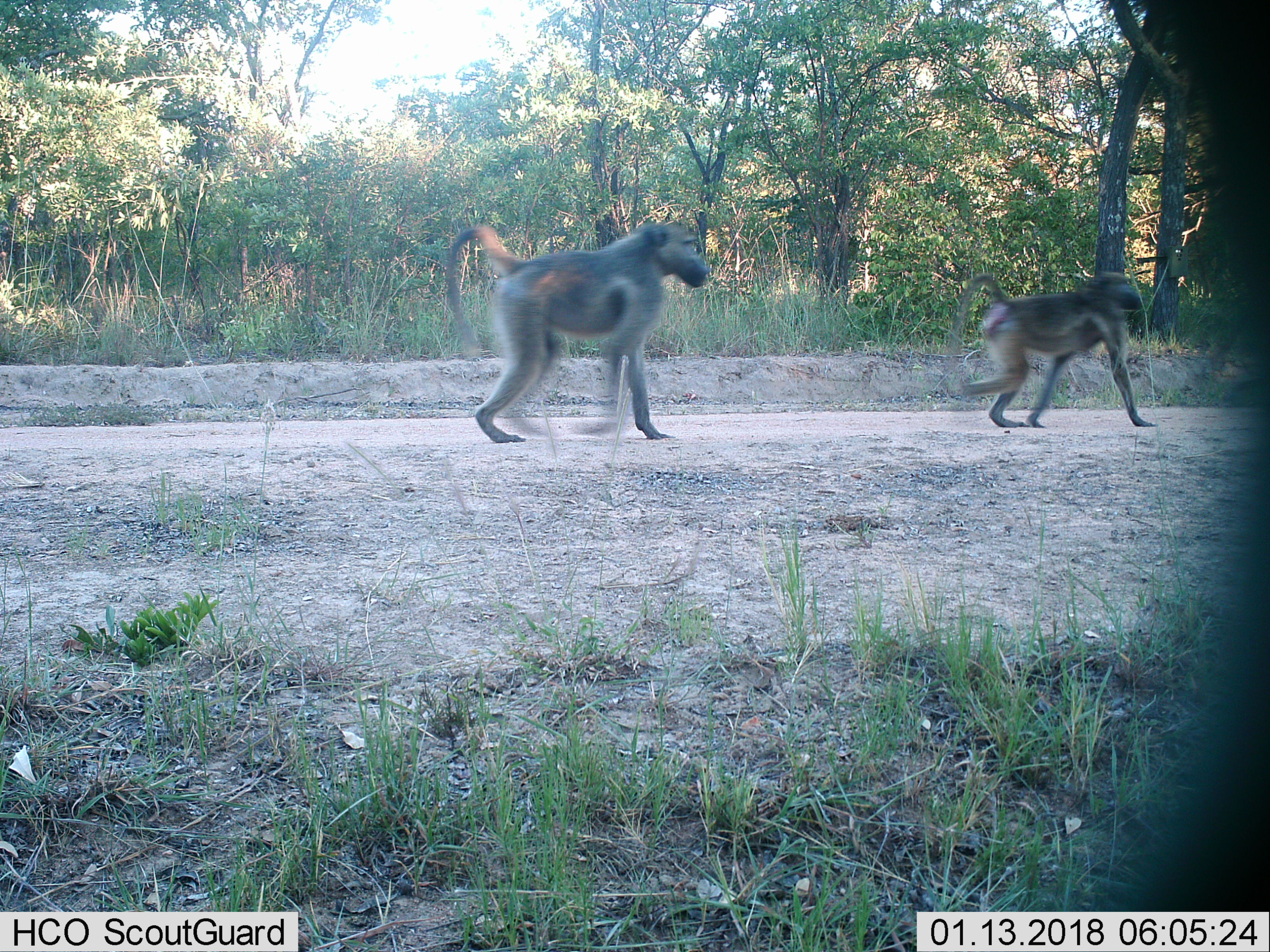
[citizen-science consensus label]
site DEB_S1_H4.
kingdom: Animalia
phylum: Chordata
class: Mammalia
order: Primates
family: Cercopithecidae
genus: Papio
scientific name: Papio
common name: baboon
Baboon (Papio), count 2. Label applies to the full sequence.